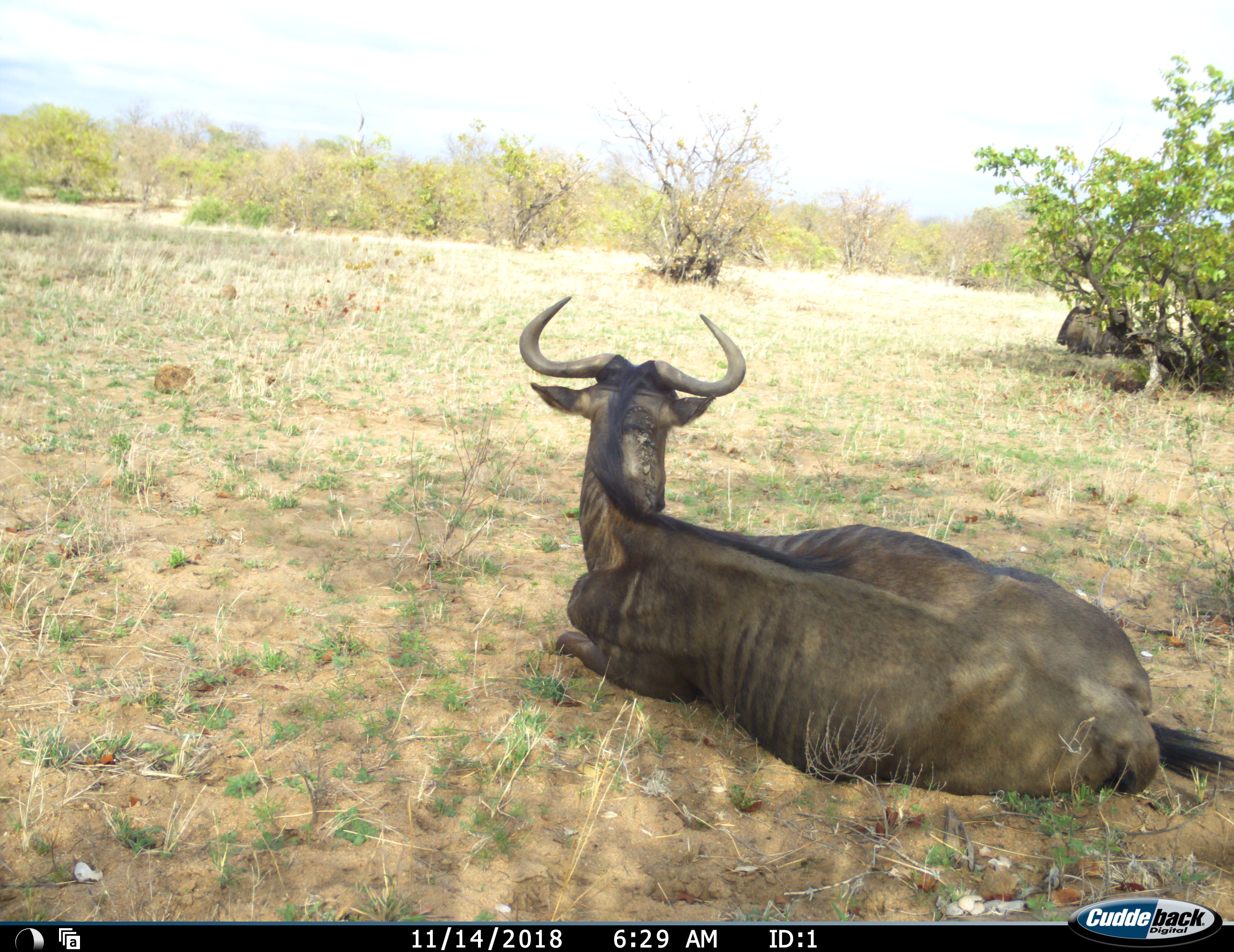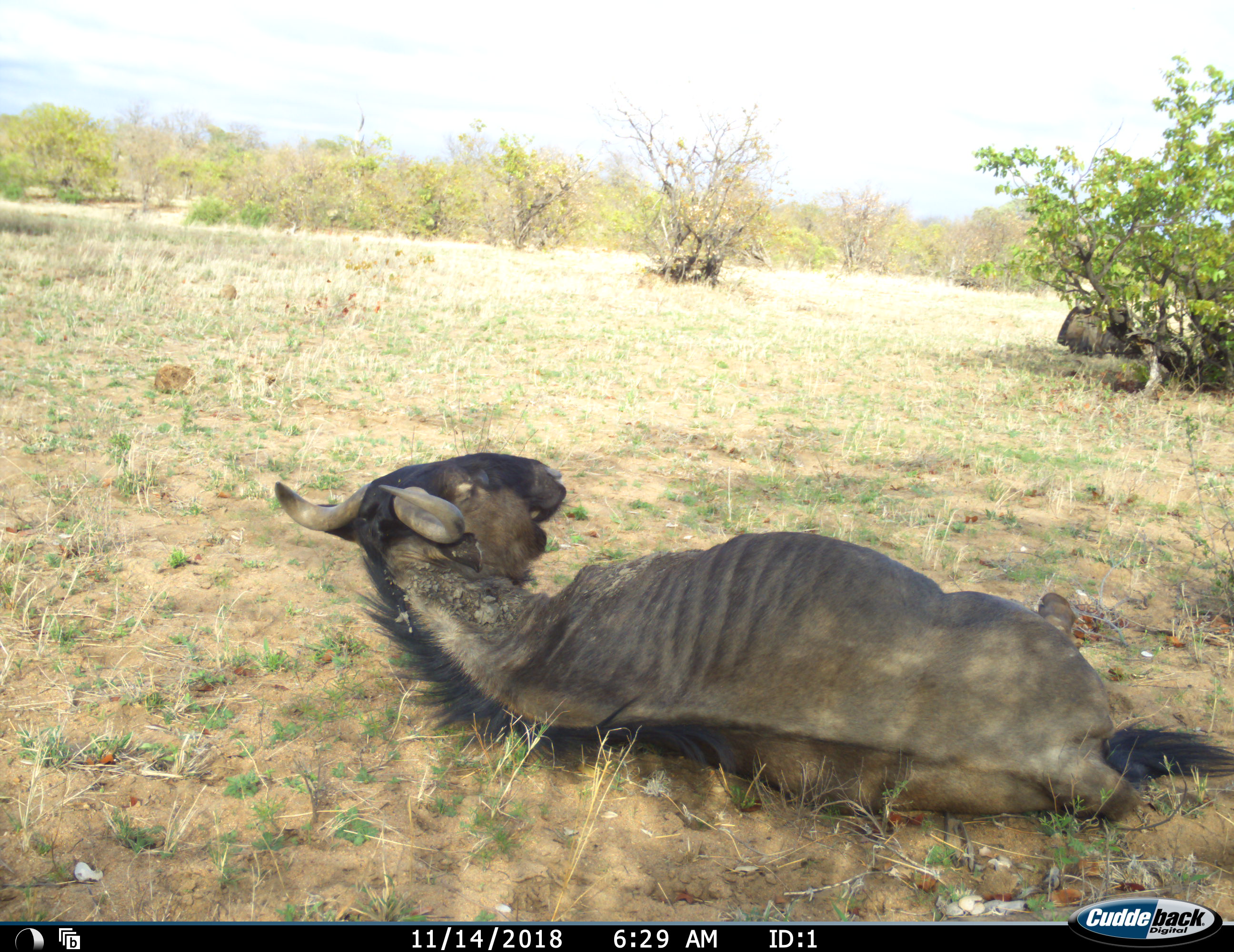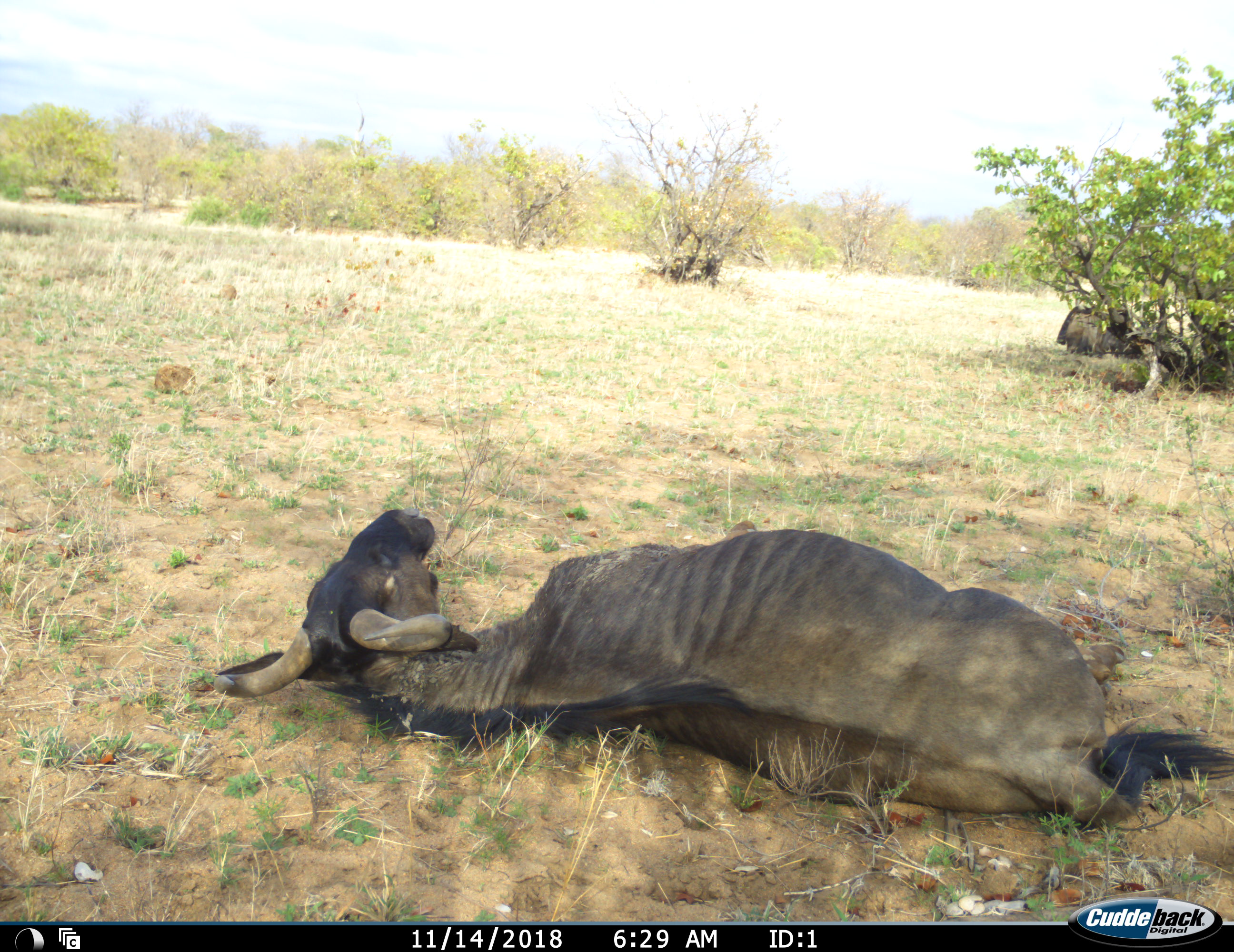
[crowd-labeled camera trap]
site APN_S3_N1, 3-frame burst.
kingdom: Animalia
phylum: Chordata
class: Mammalia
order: Artiodactyla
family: Bovidae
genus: Connochaetes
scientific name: Connochaetes taurinus taurinus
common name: blue wildebeest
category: wildebeestblue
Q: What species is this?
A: Wildebeestblue (blue wildebeest) (Connochaetes taurinus taurinus).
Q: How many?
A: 2.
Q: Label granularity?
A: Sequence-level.